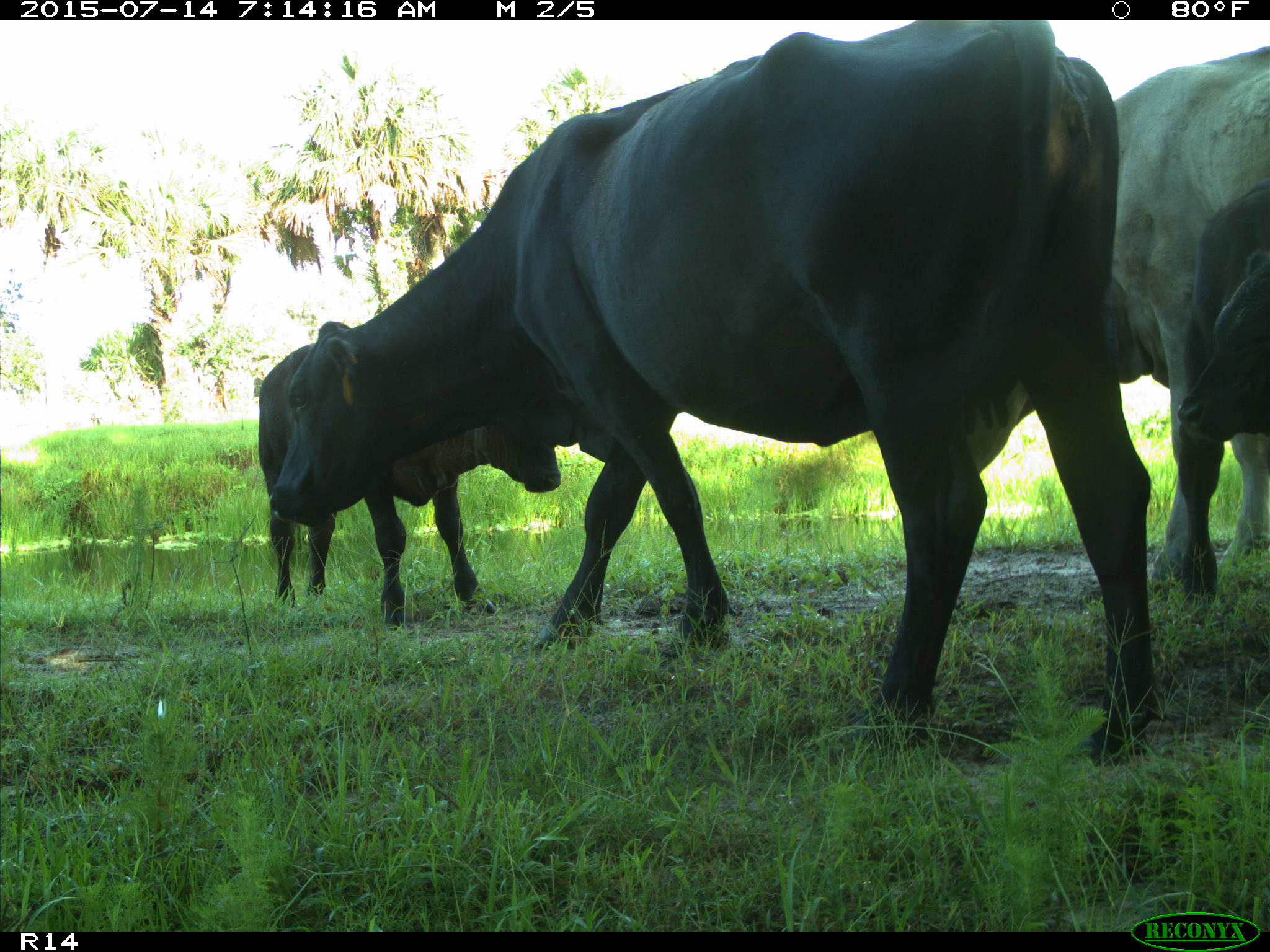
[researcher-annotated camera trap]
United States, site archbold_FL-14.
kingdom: Animalia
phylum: Chordata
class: Mammalia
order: Artiodactyla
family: Bovidae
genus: Bos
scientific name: Bos taurus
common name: domestic cow